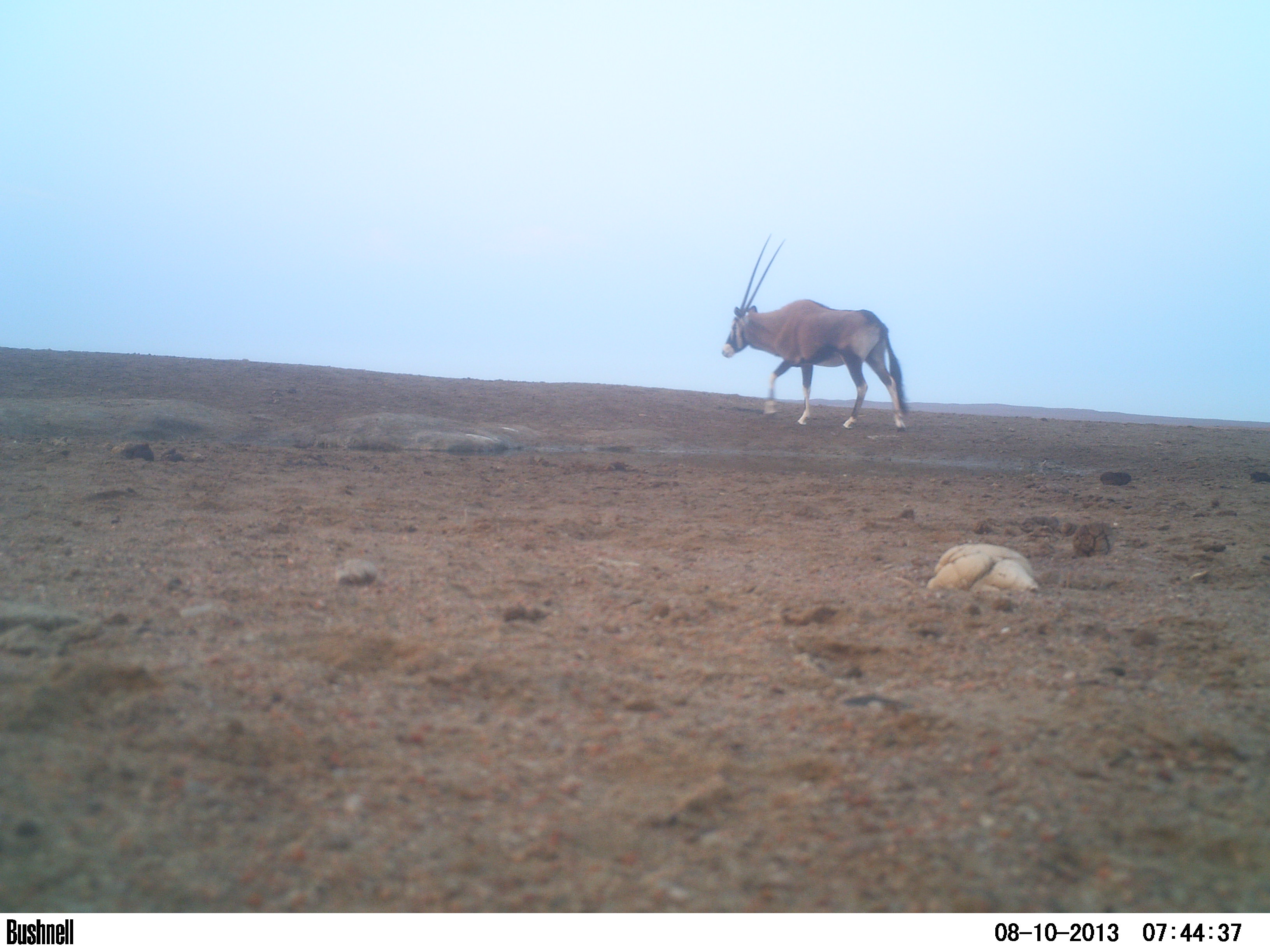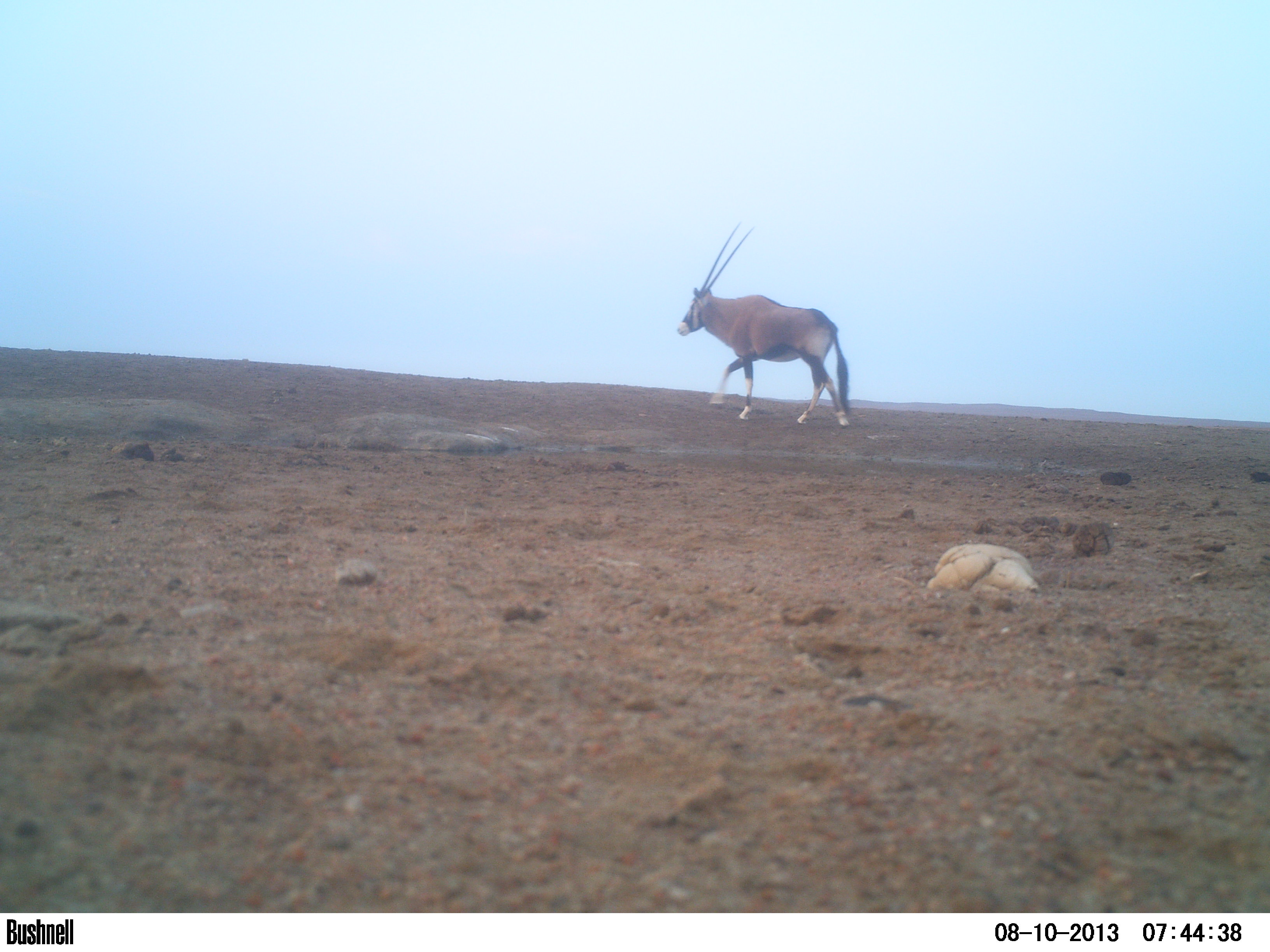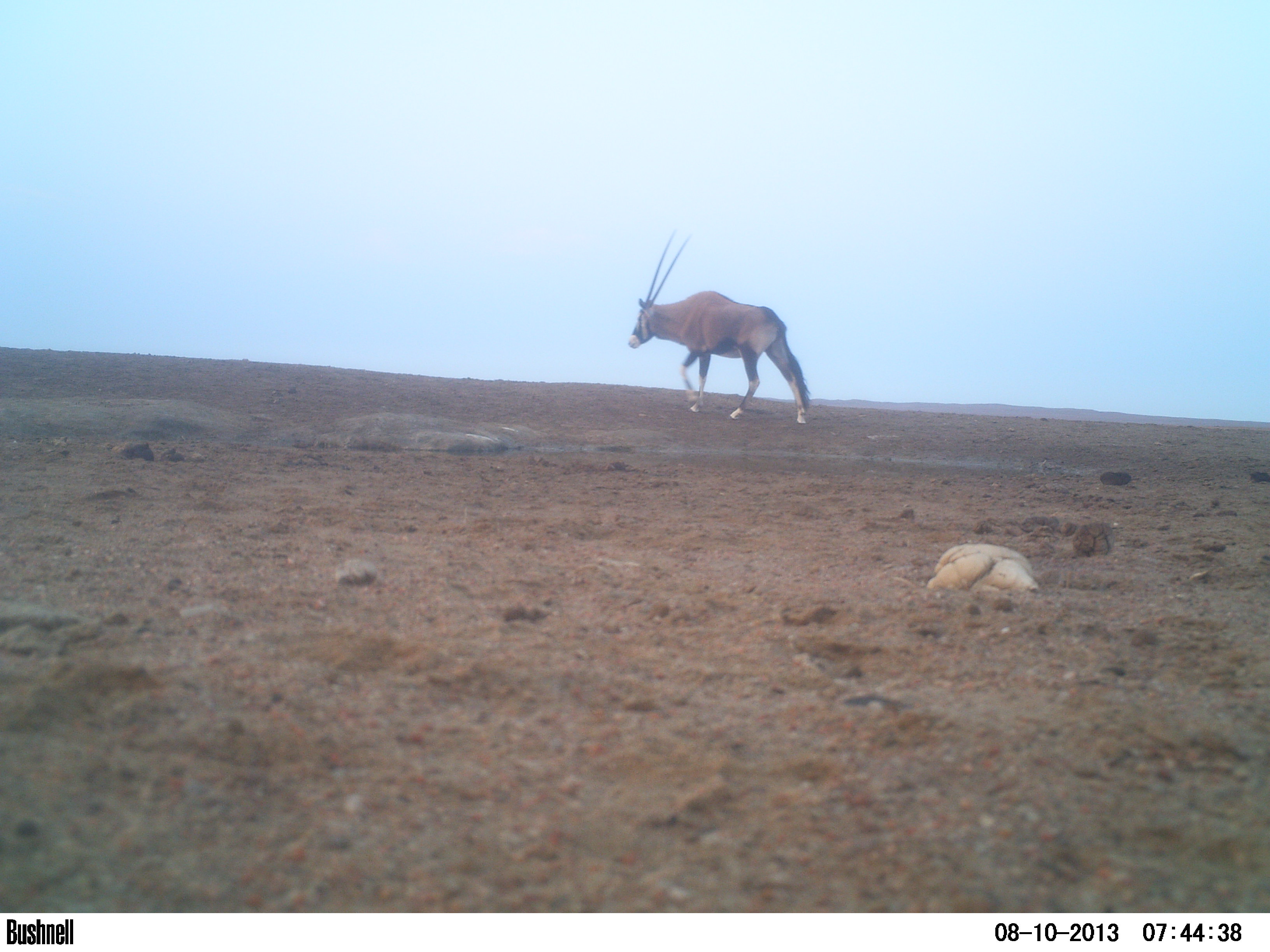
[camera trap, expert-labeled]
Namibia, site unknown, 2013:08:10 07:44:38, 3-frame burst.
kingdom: Animalia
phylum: Chordata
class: Mammalia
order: Artiodactyla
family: Bovidae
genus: Oryx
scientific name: Oryx gazella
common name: gemsbok